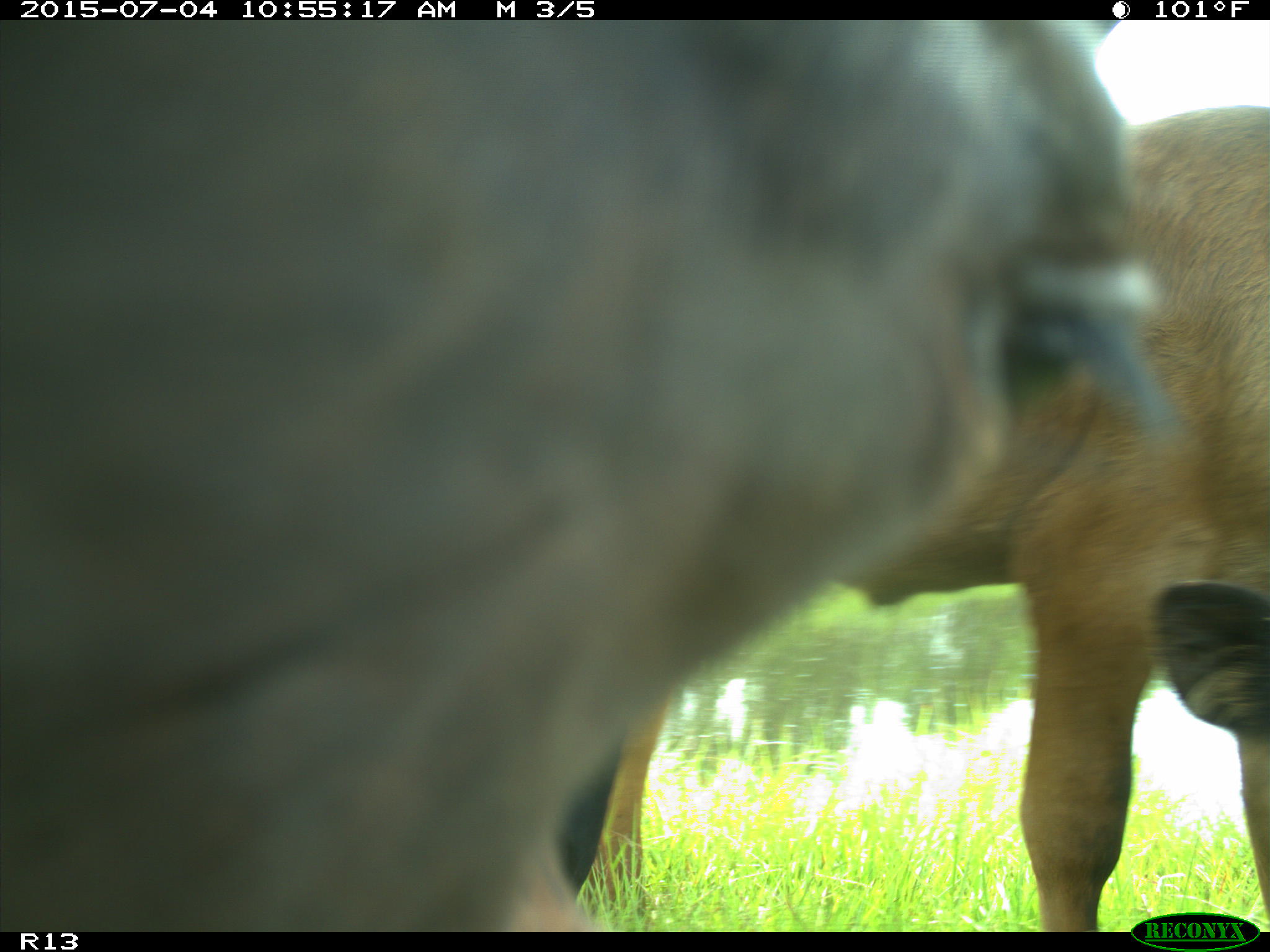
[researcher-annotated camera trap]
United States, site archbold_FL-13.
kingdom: Animalia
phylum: Chordata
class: Mammalia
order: Artiodactyla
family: Bovidae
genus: Bos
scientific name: Bos taurus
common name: domestic cow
Bos taurus (domestic cow).